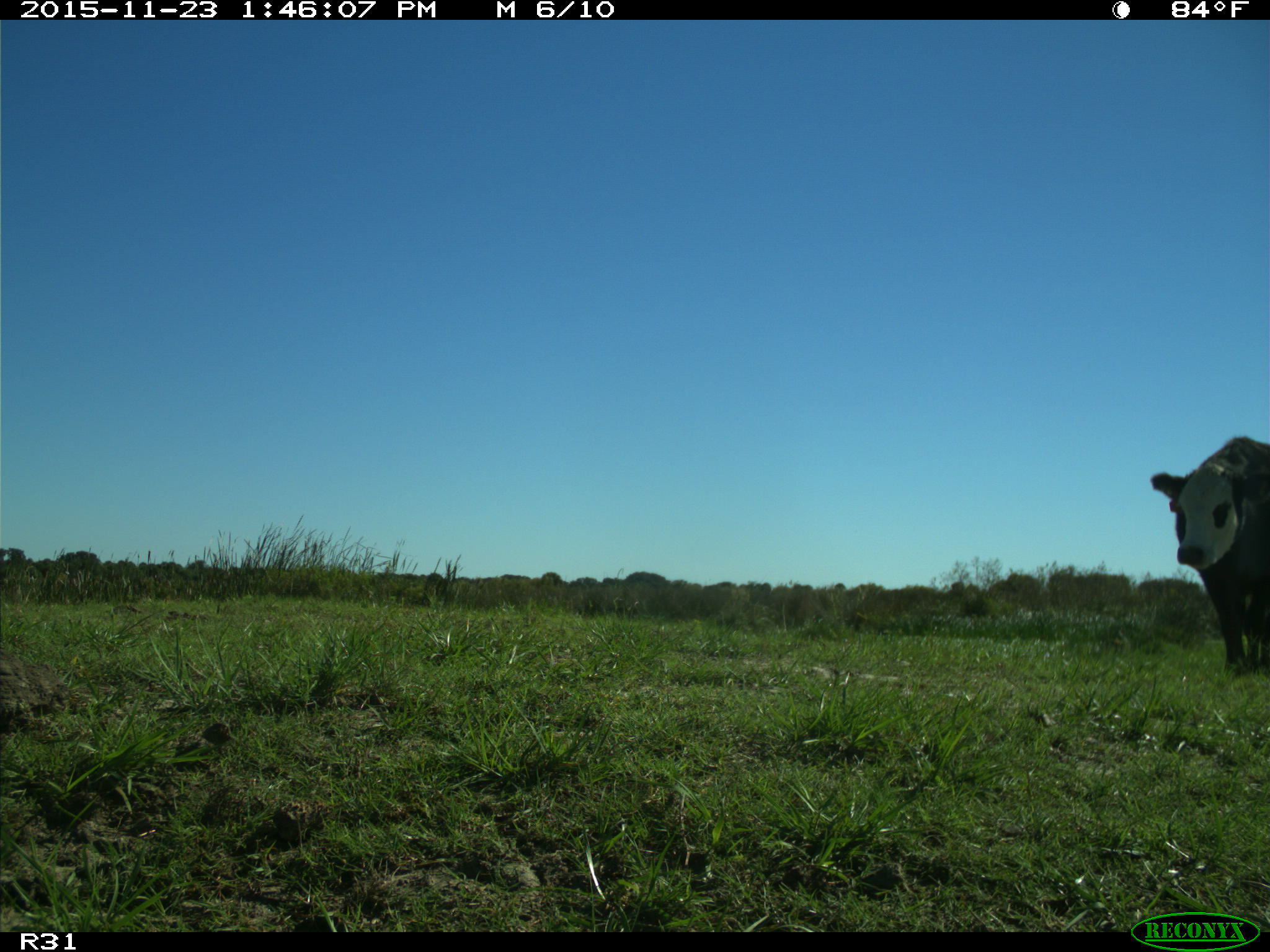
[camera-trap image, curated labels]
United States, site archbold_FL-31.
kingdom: Animalia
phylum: Chordata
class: Mammalia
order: Artiodactyla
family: Bovidae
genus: Bos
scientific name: Bos taurus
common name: domestic cow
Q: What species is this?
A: Bos taurus (domestic cow).